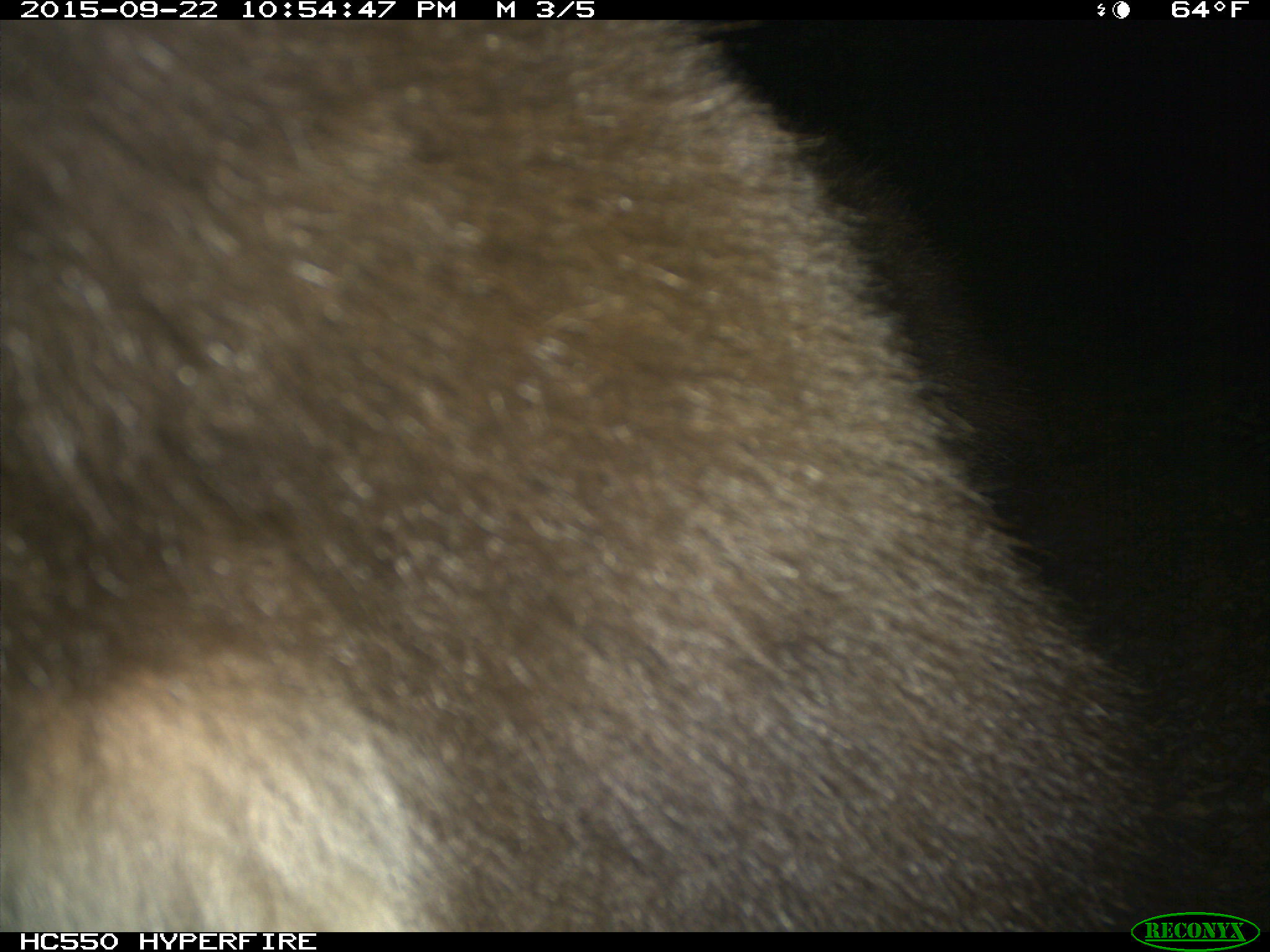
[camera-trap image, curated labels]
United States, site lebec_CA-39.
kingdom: Animalia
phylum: Chordata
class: Mammalia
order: Carnivora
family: Ursidae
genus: Ursus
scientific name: Ursus americanus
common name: american black bear